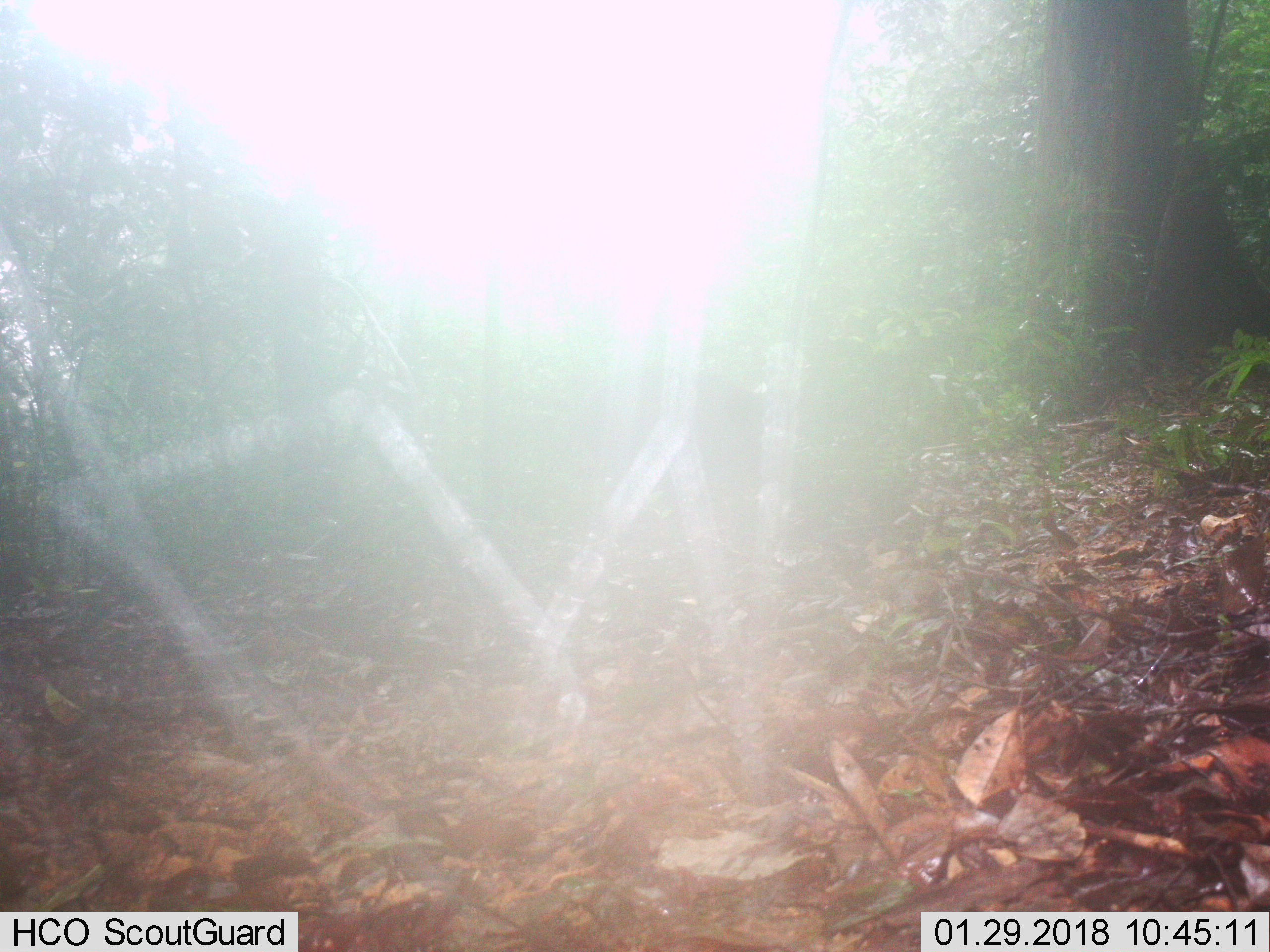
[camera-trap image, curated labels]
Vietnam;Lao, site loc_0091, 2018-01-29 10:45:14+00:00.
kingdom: Animalia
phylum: Chordata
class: Mammalia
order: Artiodactyla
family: Suidae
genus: Sus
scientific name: Sus scrofa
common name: eurasian wild pig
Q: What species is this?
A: Eurasian wild pig (Sus scrofa).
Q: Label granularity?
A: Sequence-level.